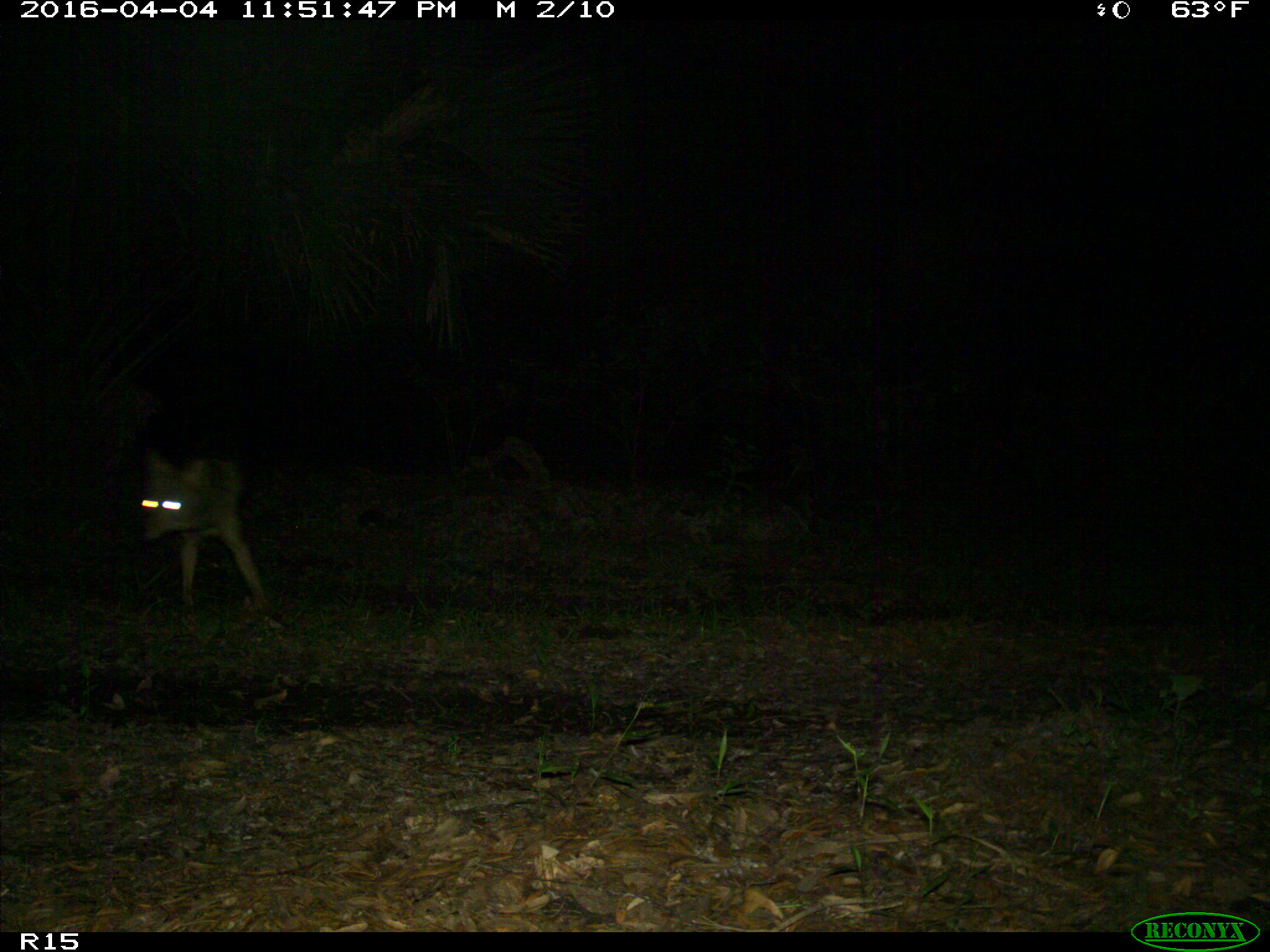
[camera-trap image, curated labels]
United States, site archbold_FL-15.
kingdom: Animalia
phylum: Chordata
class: Mammalia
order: Carnivora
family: Canidae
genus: Canis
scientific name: Canis latrans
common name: coyote